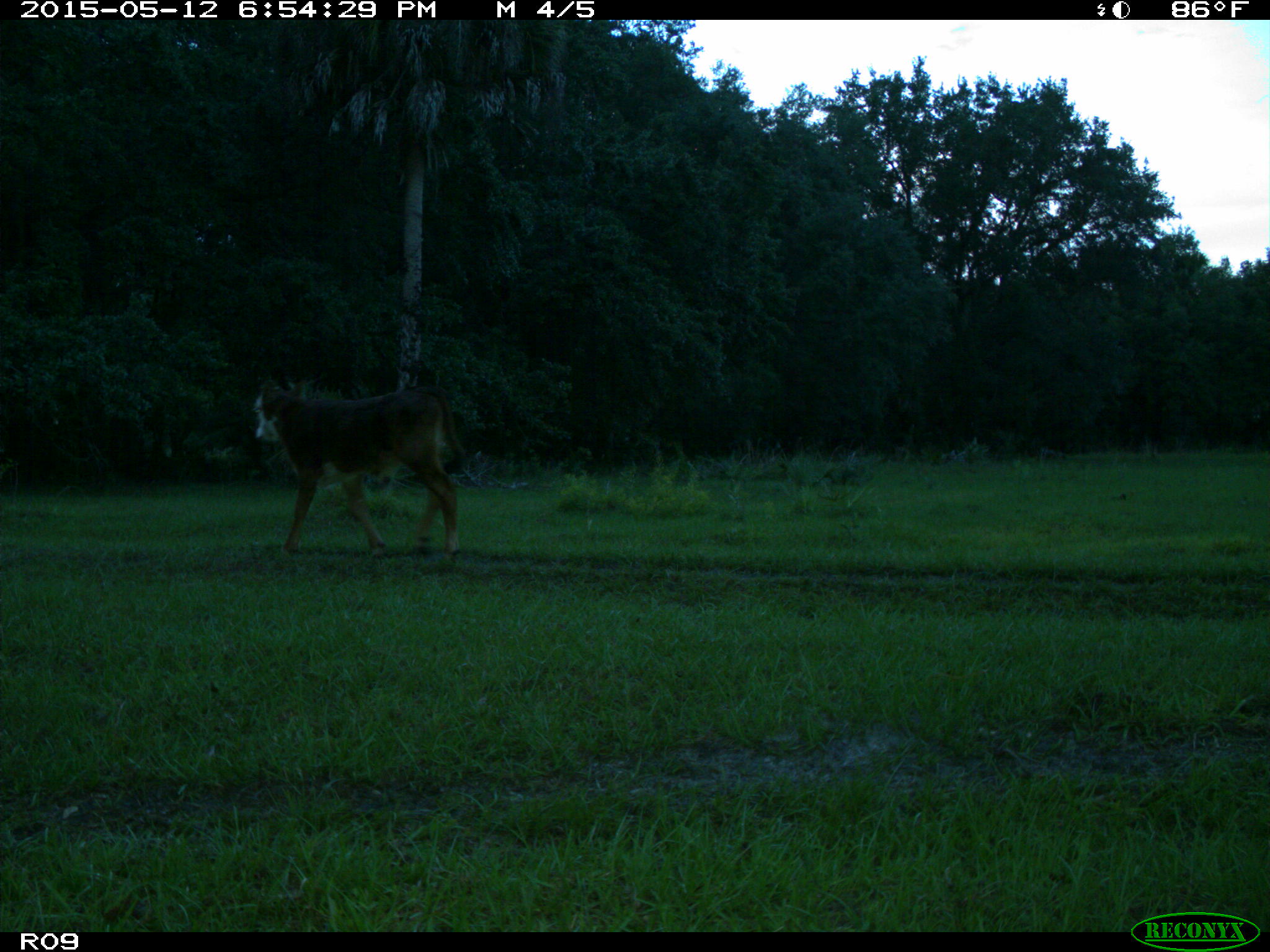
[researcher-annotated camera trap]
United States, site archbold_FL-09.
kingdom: Animalia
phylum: Chordata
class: Mammalia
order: Artiodactyla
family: Bovidae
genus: Bos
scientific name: Bos taurus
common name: domestic cow